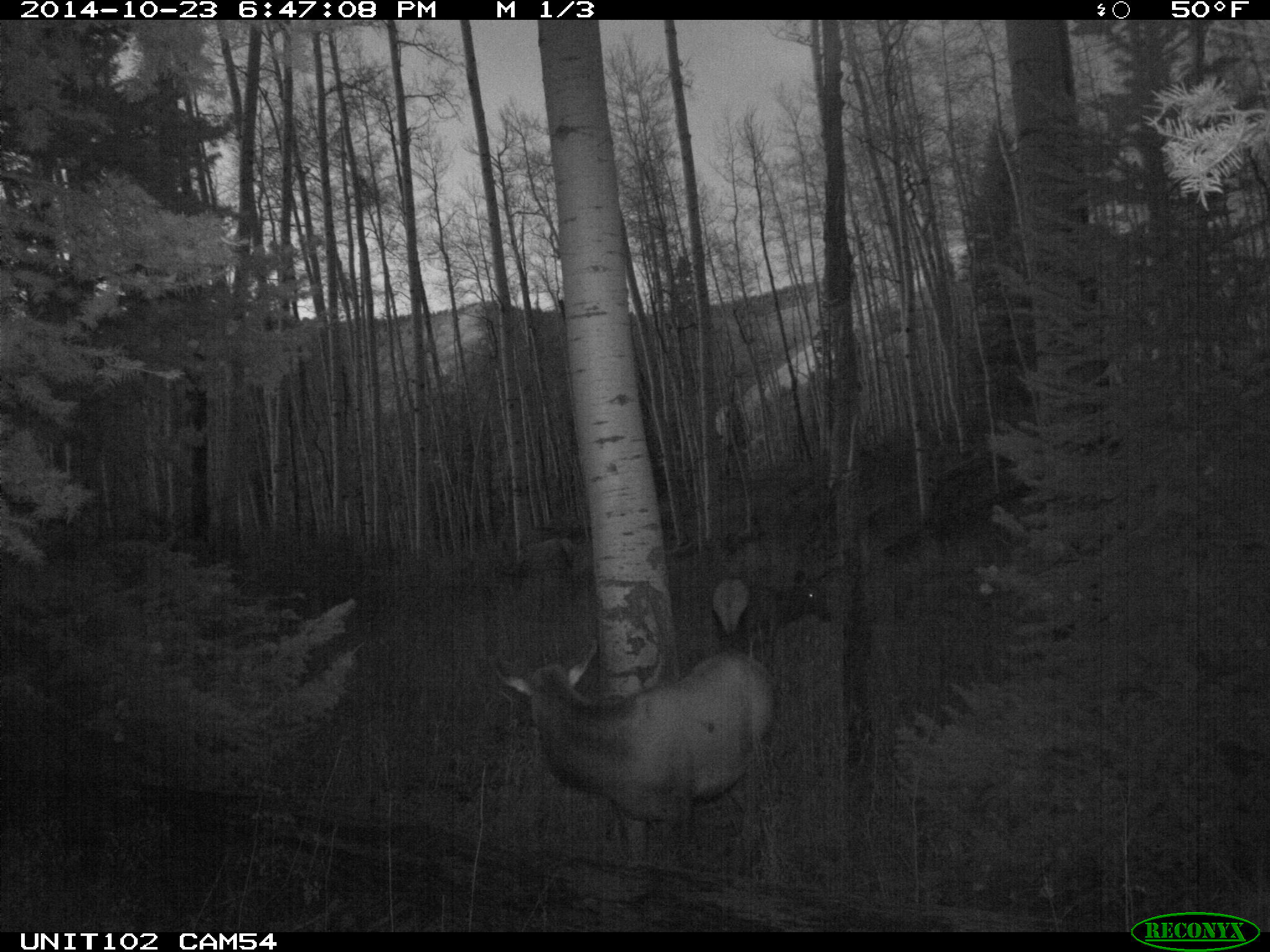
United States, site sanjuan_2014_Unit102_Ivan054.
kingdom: Animalia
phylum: Chordata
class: Mammalia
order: Artiodactyla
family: Cervidae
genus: Cervus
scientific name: Cervus elaphus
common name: red deer